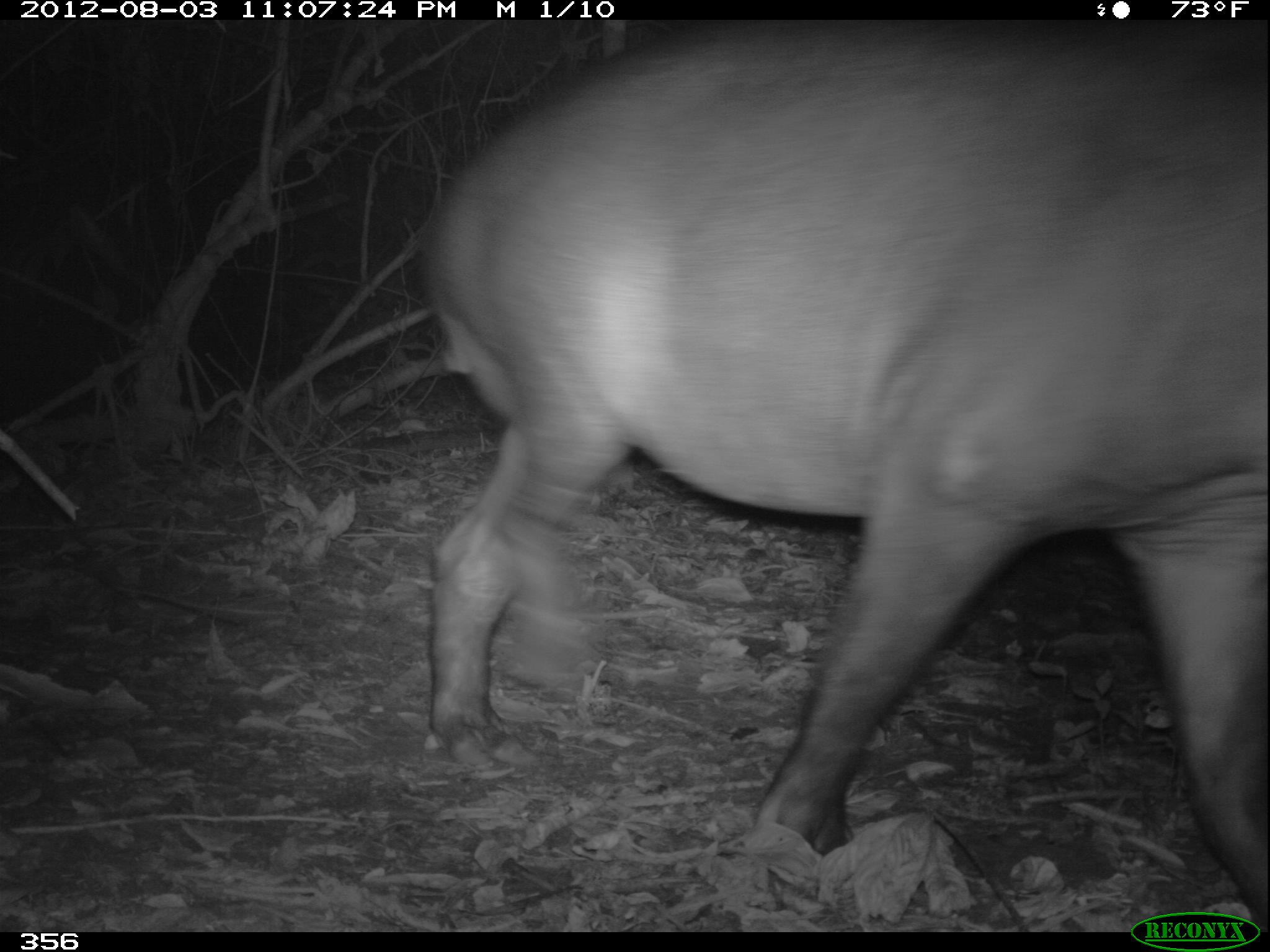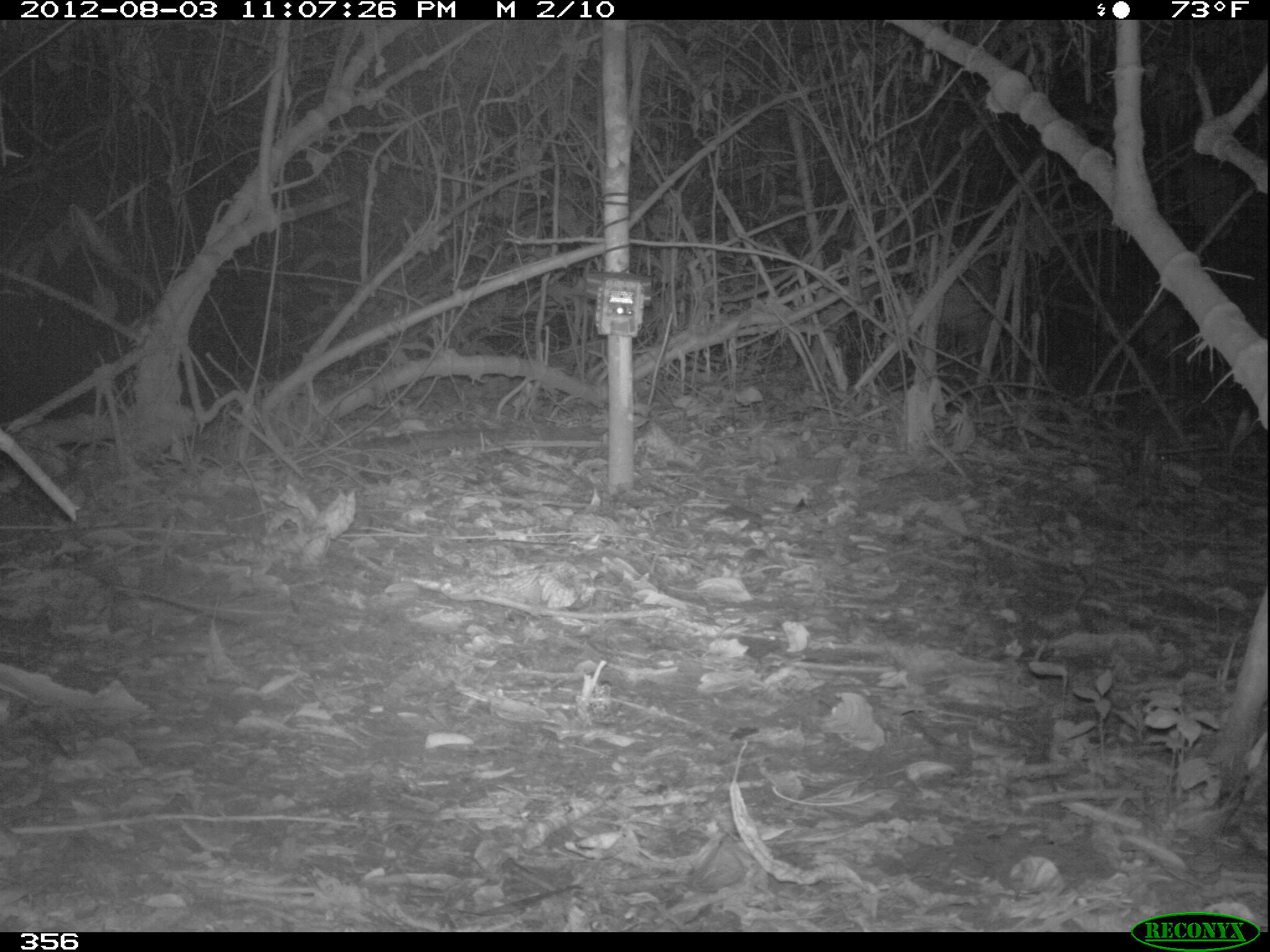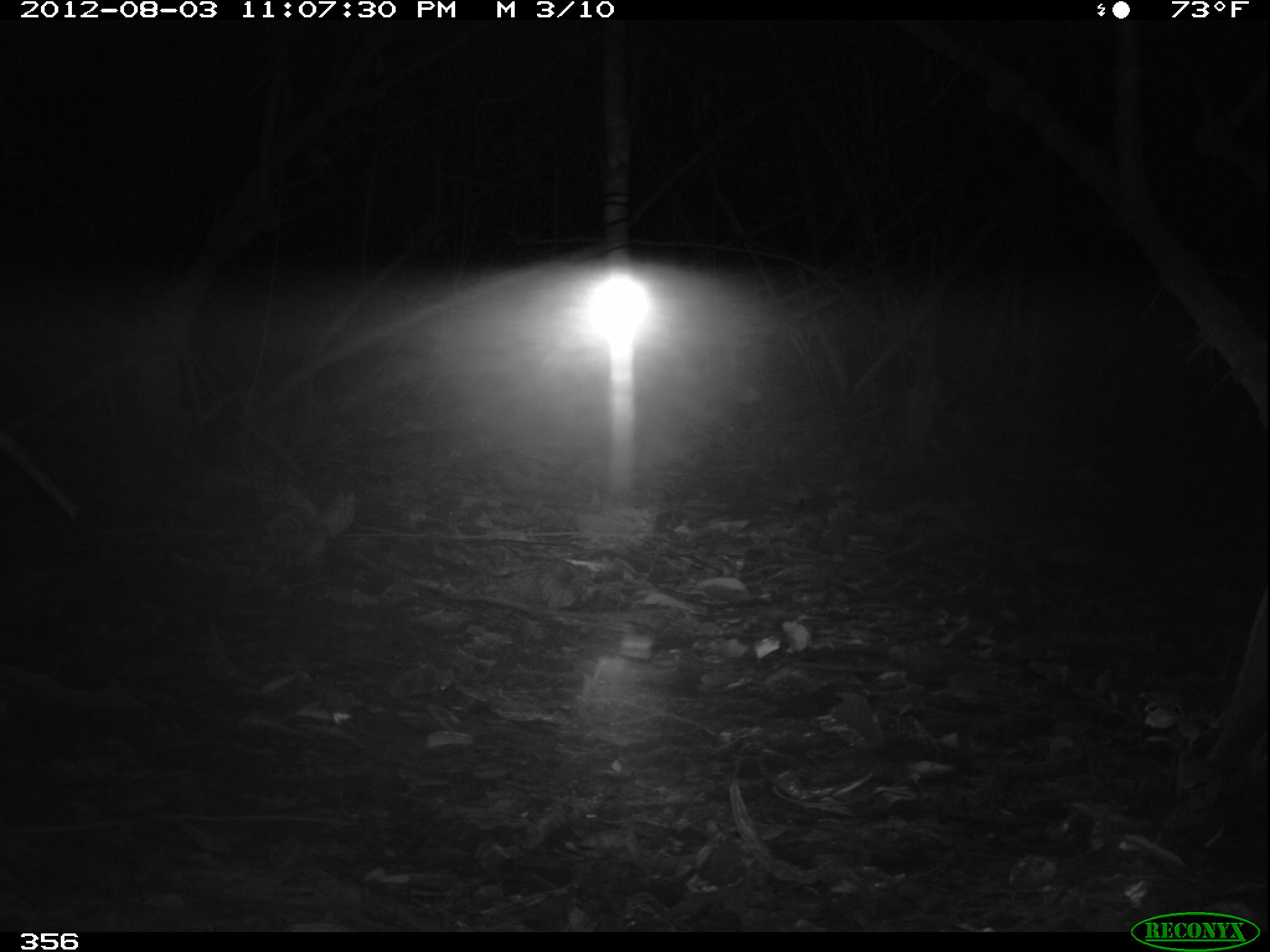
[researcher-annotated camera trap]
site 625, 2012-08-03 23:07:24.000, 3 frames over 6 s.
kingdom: Animalia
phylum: Chordata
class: Mammalia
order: Perissodactyla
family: Tapiridae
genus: Tapirus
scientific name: Tapirus terrestris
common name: south american tapir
Tapirus terrestris (south american tapir).